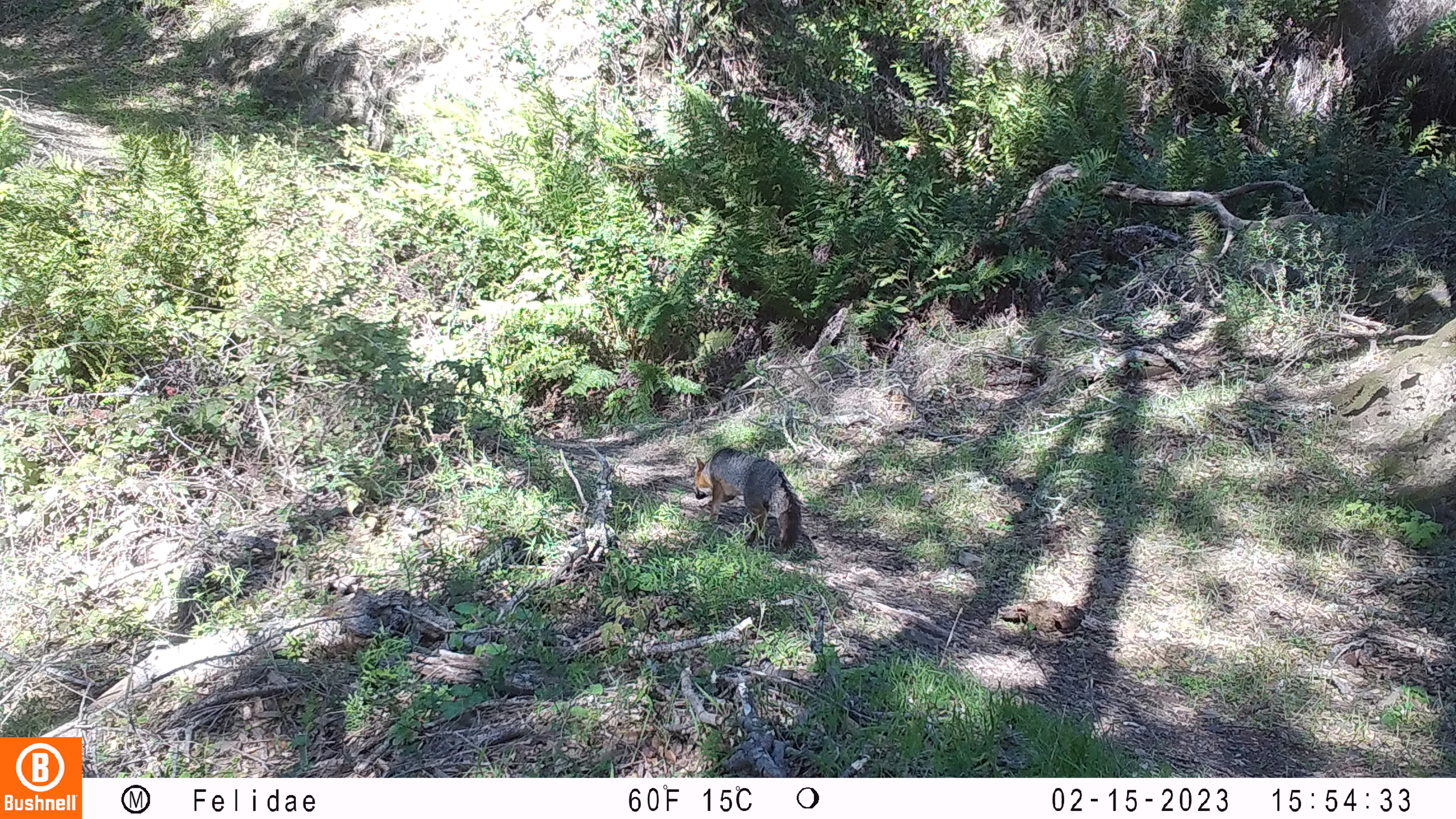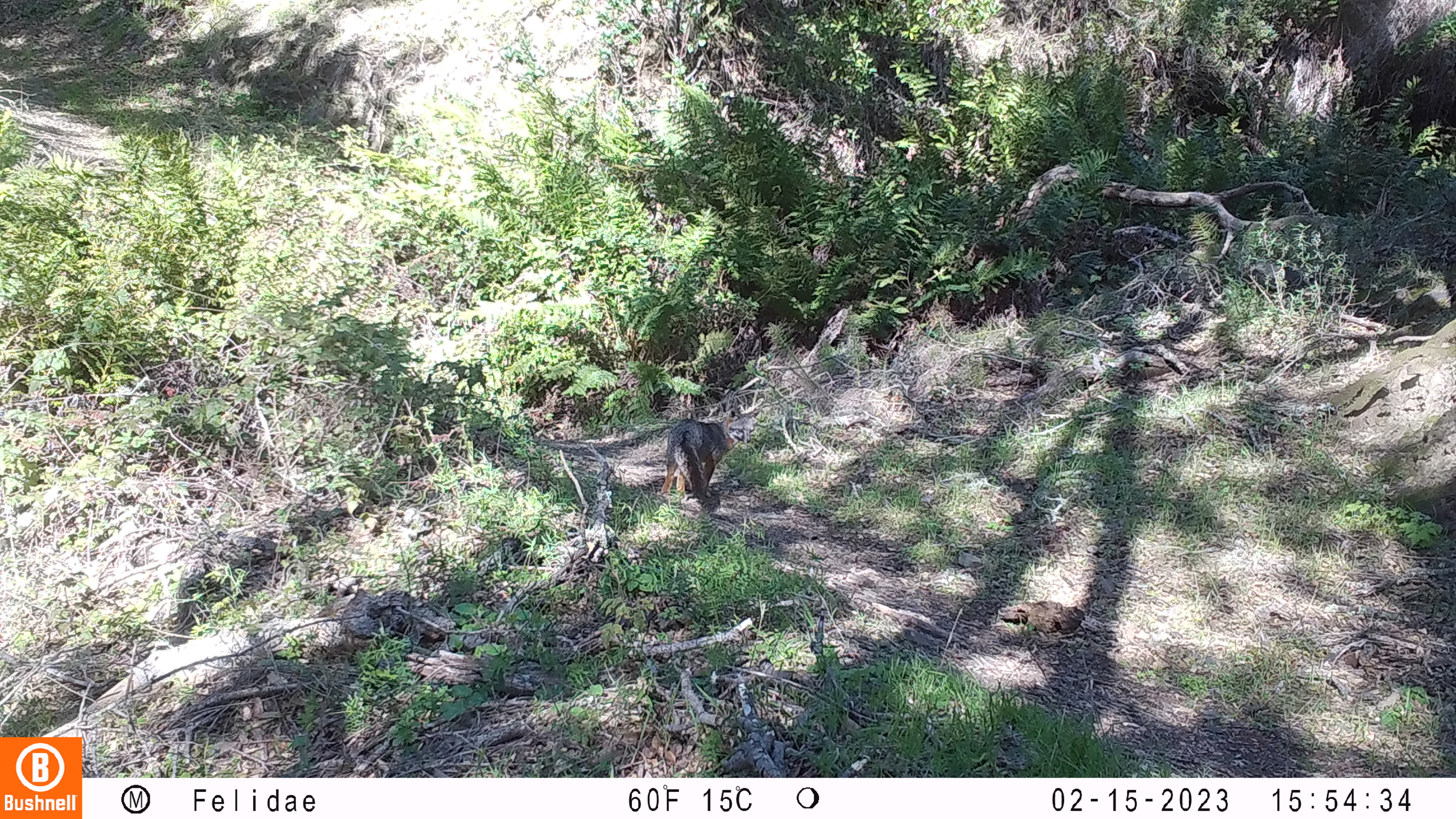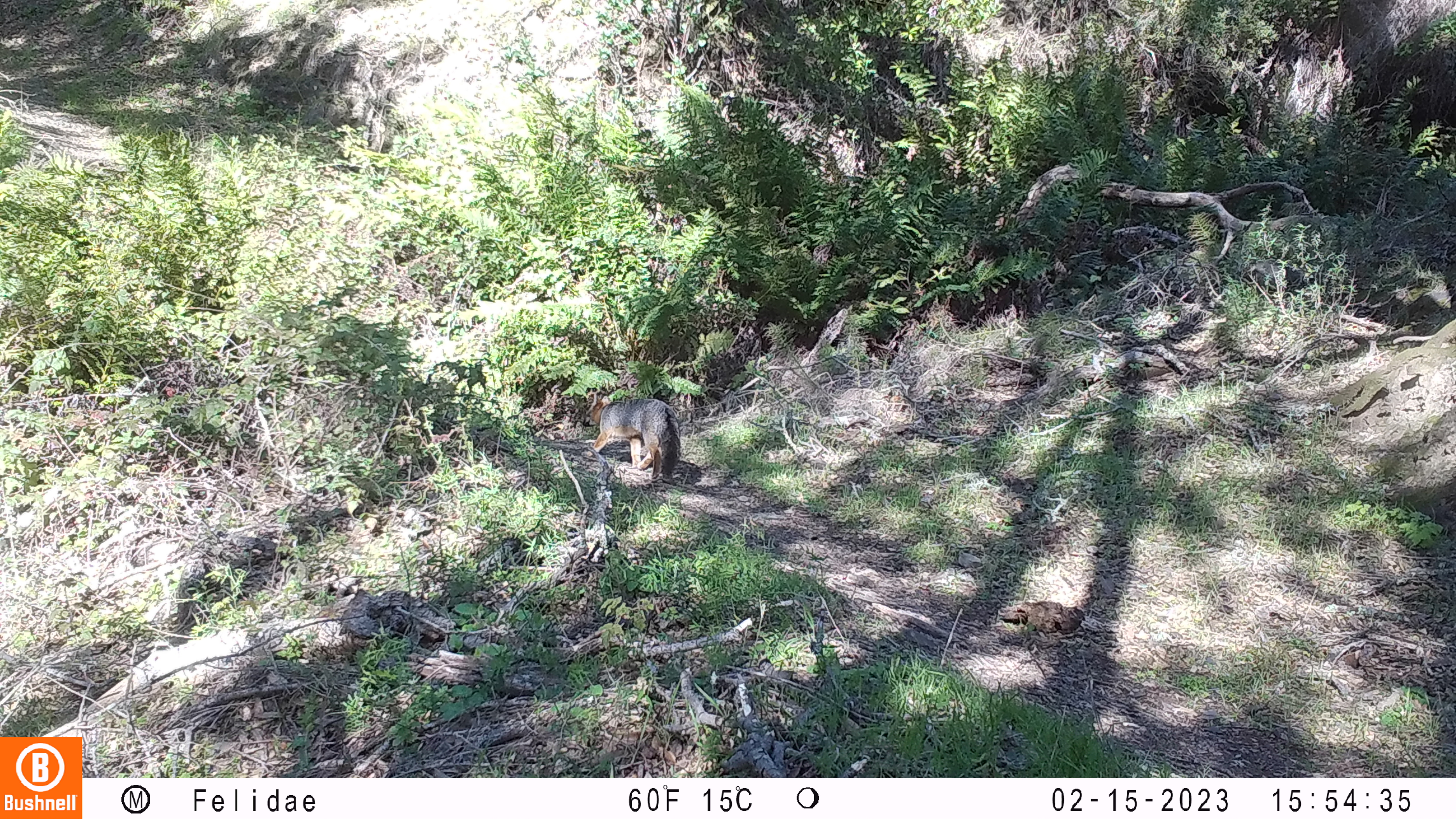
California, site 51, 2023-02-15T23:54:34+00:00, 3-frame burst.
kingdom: Animalia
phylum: Chordata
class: Mammalia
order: Carnivora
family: Canidae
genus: Urocyon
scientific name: Urocyon cinereoargenteus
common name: gray fox